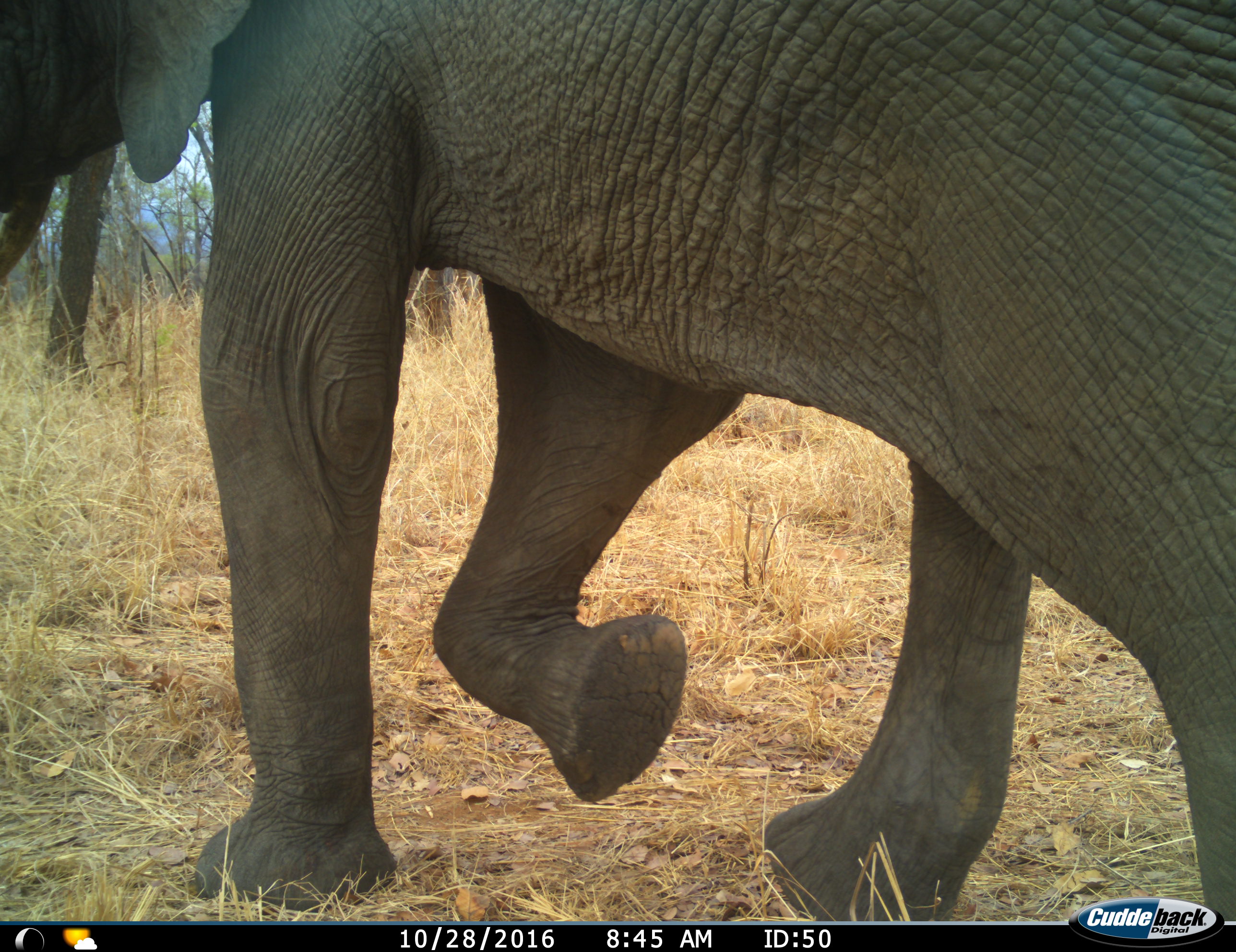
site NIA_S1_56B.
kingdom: Animalia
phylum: Chordata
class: Mammalia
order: Proboscidea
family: Elephantidae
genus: Loxodonta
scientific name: Loxodonta africana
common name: african bush elephant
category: elephant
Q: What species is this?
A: Elephant (african bush elephant) (Loxodonta africana).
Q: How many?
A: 1.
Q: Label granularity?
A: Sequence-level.